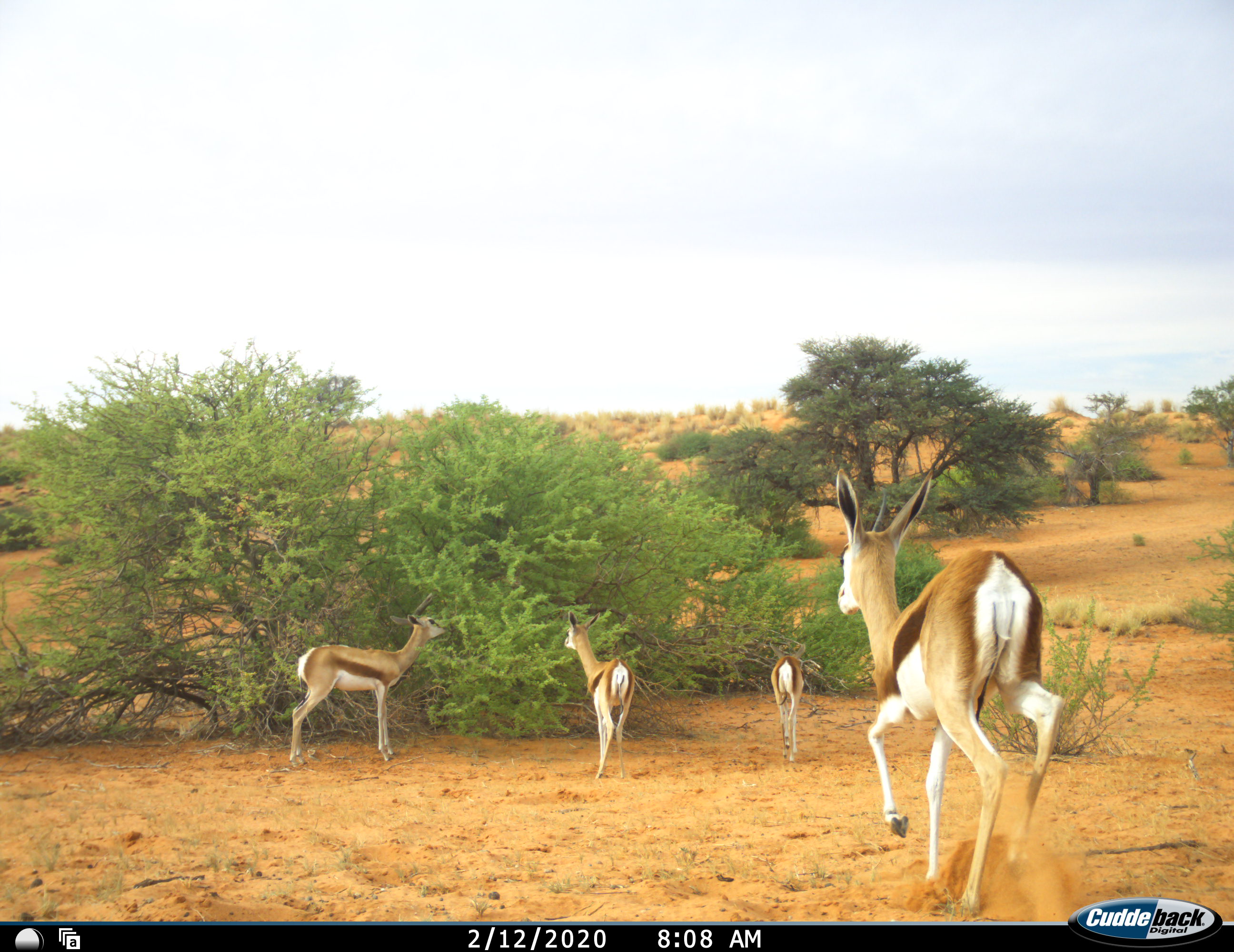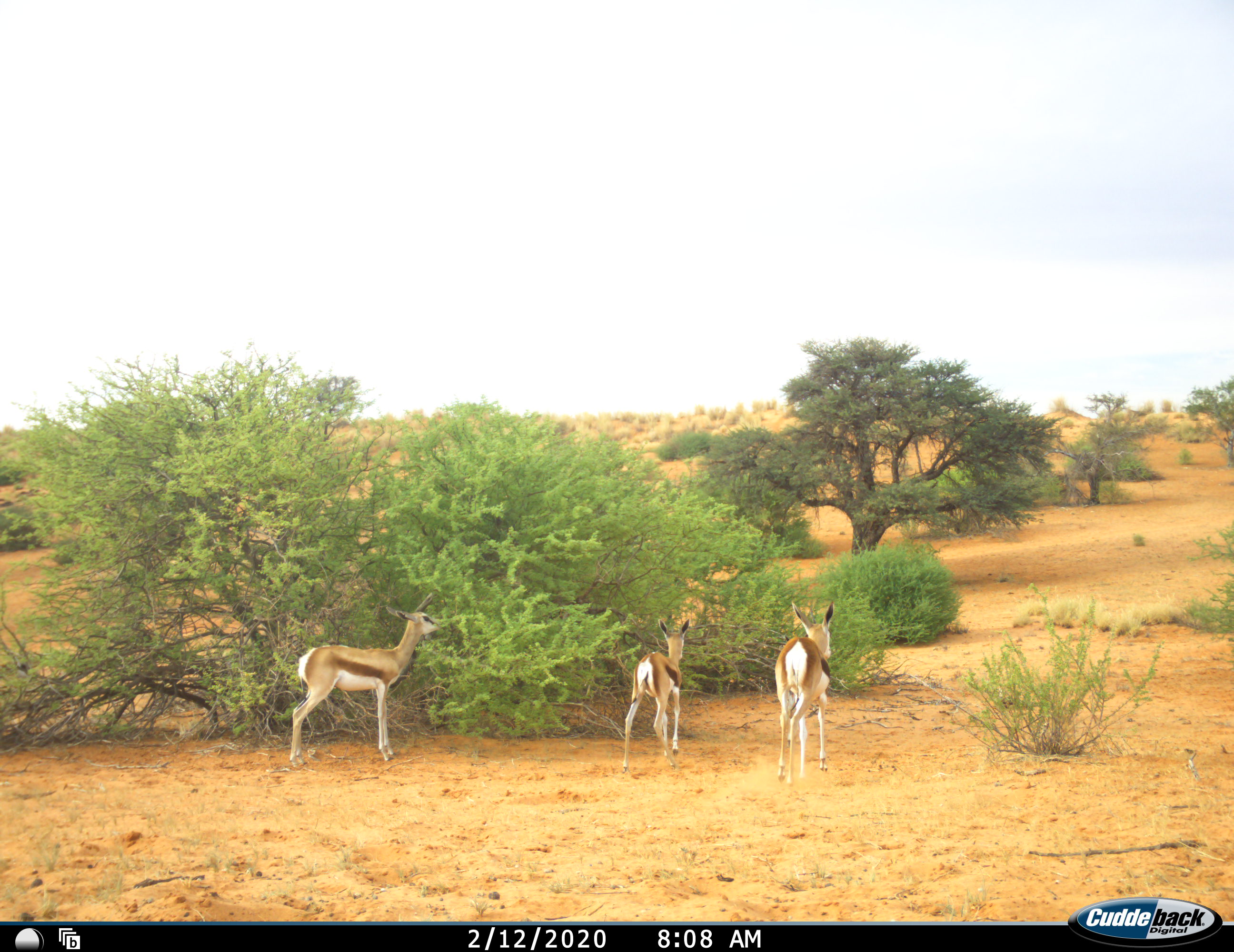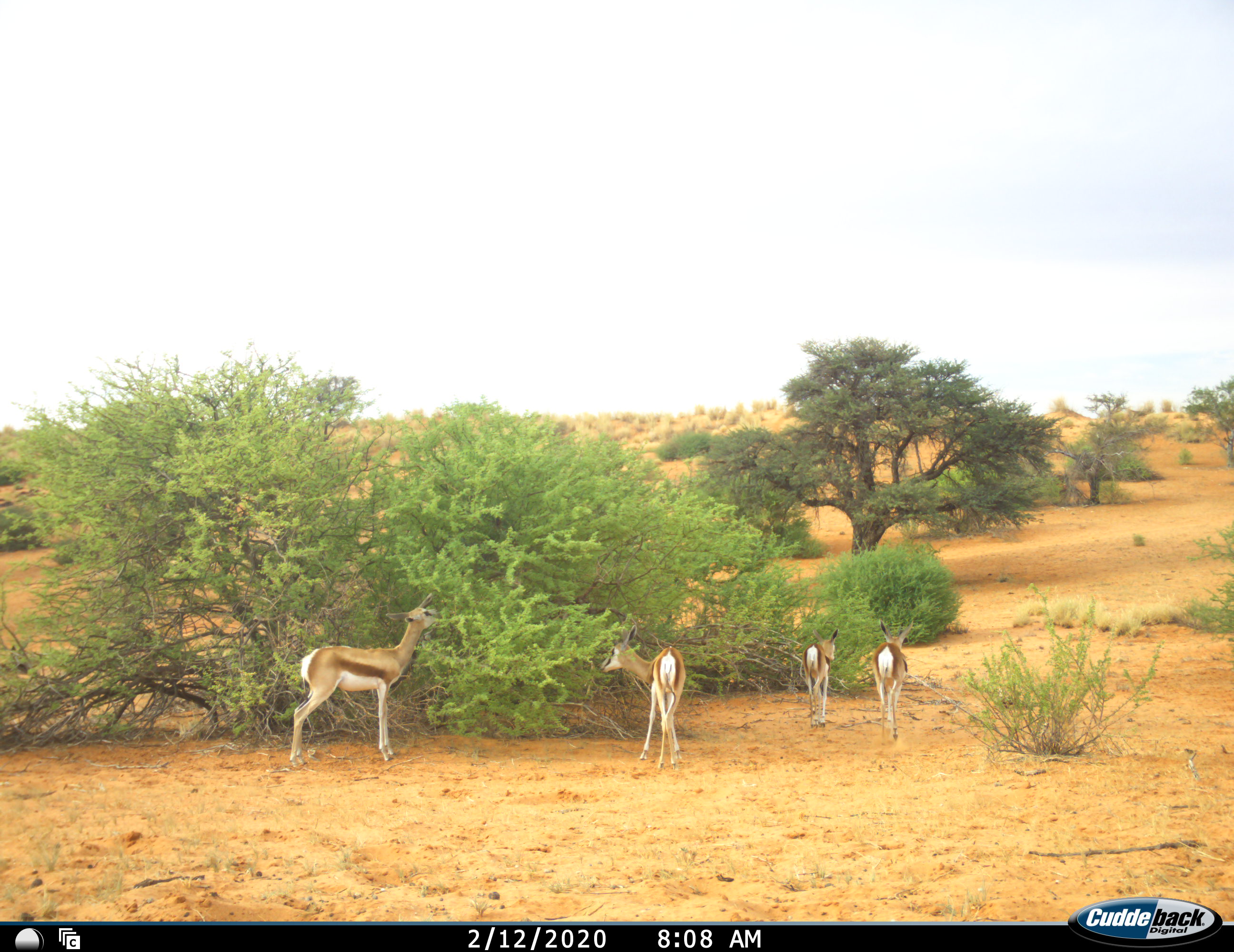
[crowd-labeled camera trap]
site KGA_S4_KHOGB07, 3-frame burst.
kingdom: Animalia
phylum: Chordata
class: Mammalia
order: Artiodactyla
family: Bovidae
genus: Antidorcas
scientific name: Antidorcas marsupialis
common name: springbok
Springbok (Antidorcas marsupialis), count 4. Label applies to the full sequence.